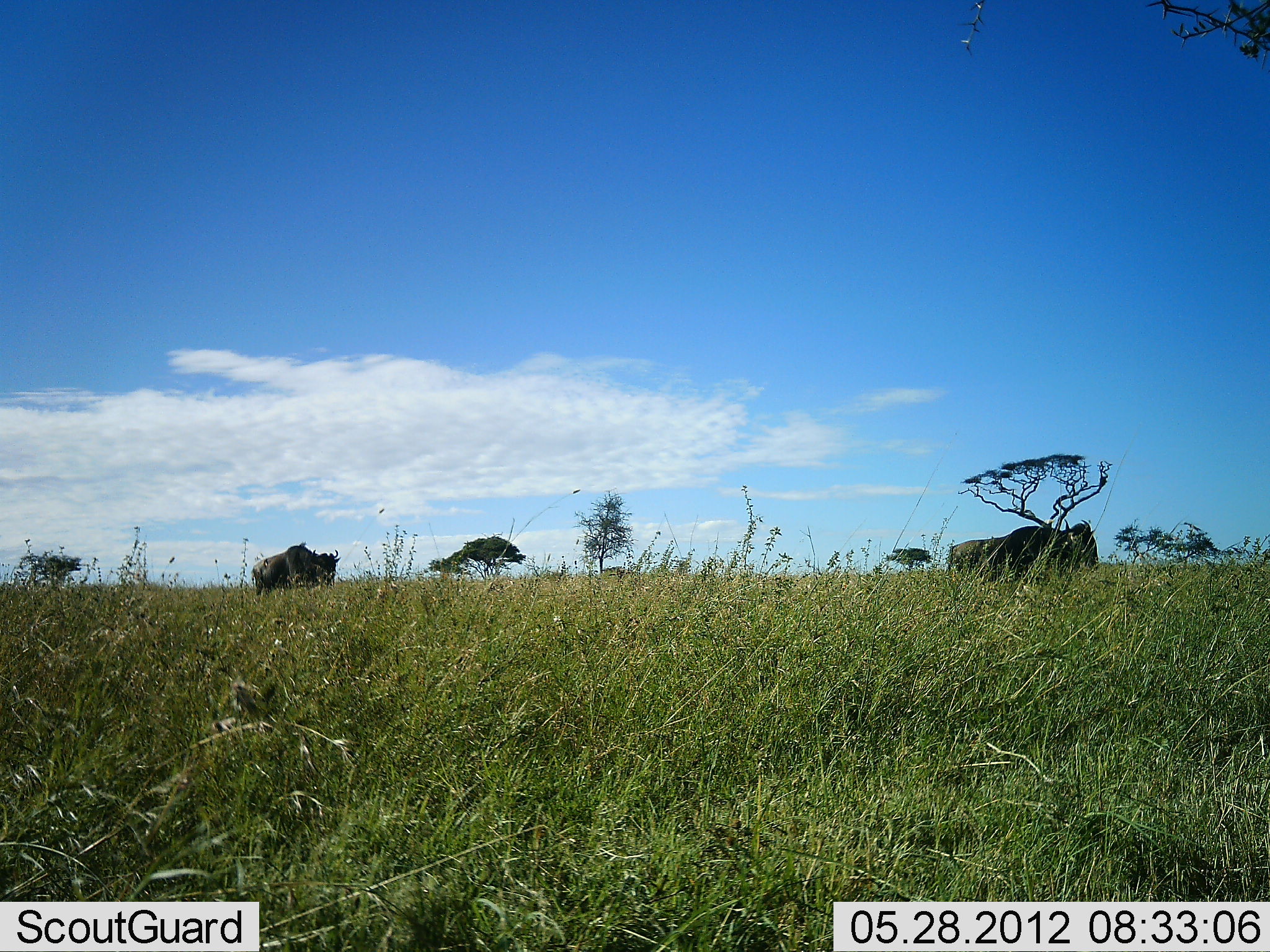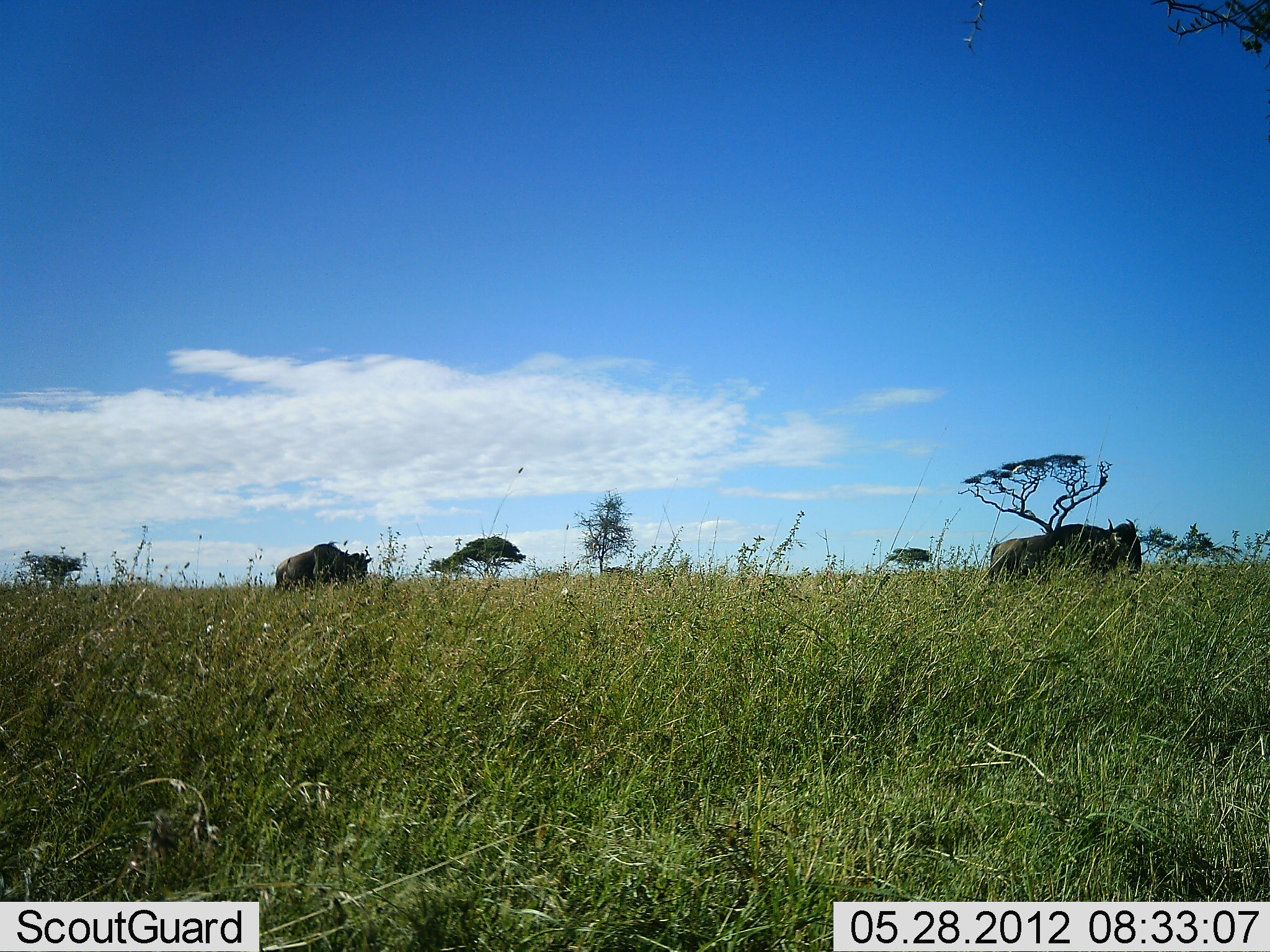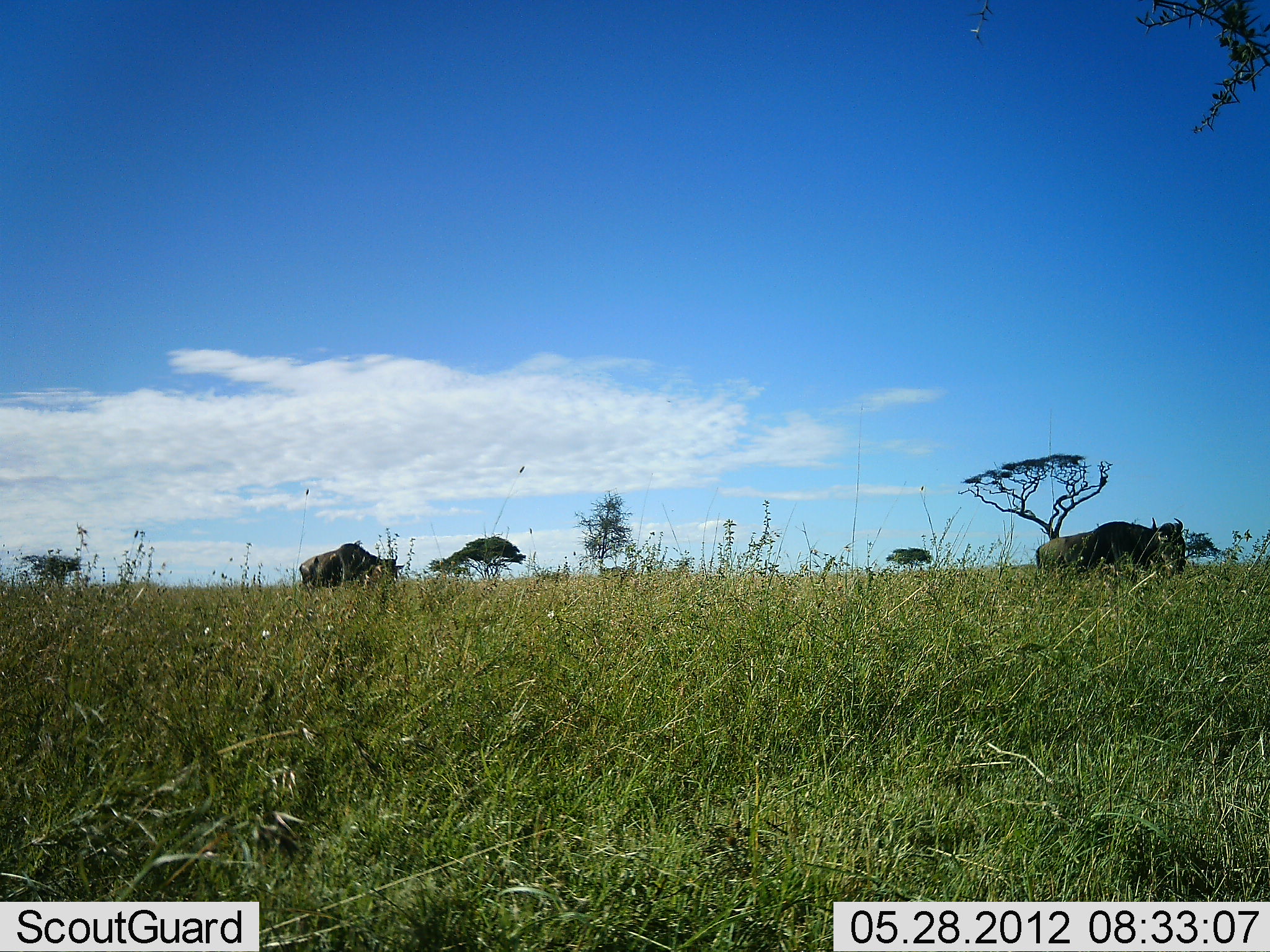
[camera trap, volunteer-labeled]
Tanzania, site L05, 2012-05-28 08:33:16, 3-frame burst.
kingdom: Animalia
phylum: Chordata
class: Mammalia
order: Artiodactyla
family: Bovidae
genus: Connochaetes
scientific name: Connochaetes taurinus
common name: blue wildebeest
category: wildebeest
Wildebeest (blue wildebeest) (Connochaetes taurinus), count 2. Behavior (volunteer vote fractions): standing 0%, resting 0%, moving 100%, interacting 0%. Young present (vote fraction): 0%. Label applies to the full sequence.